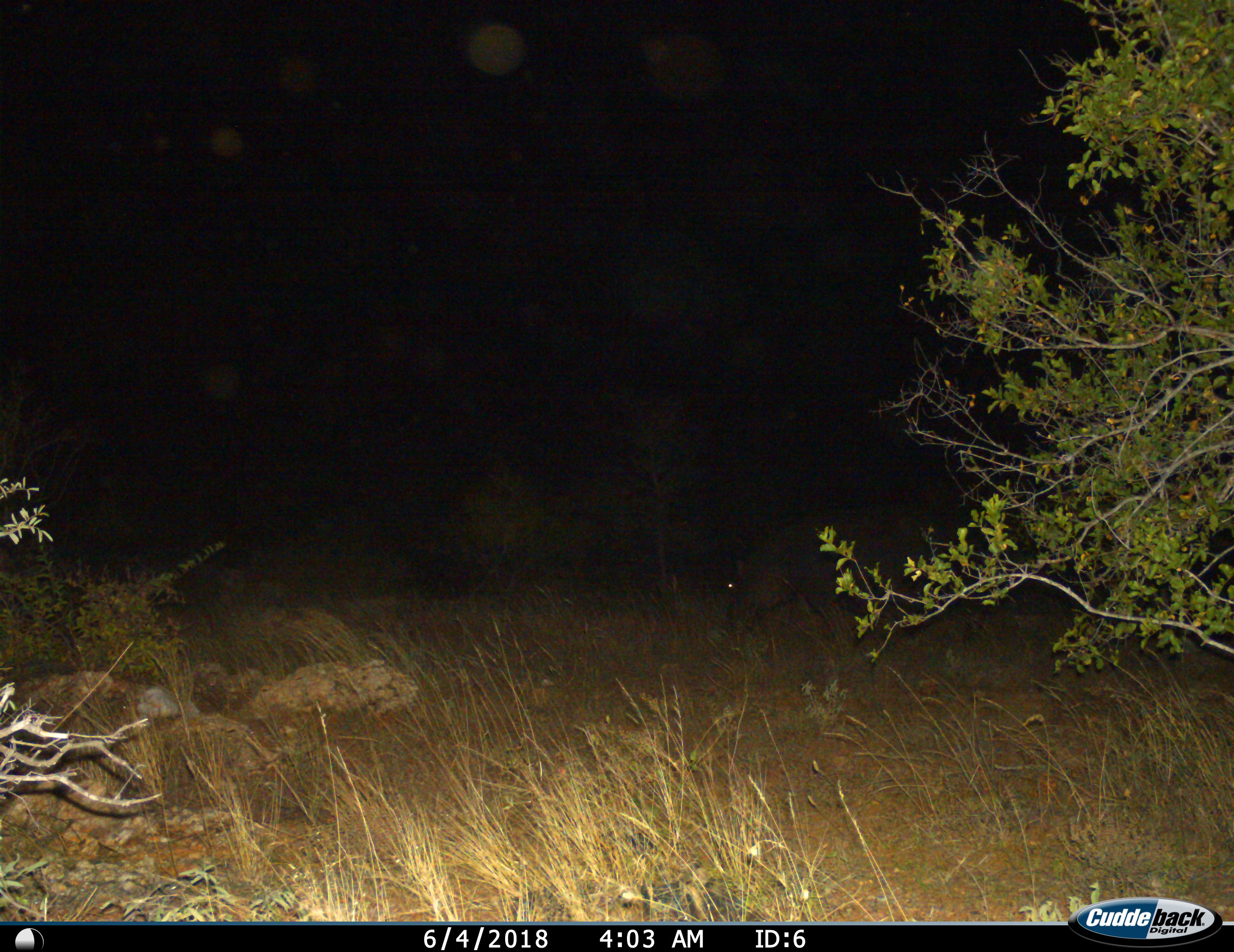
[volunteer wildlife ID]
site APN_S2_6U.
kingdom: Animalia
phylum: Chordata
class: Mammalia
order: Artiodactyla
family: Hippopotamidae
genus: Hippopotamus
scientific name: Hippopotamus amphibius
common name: hippopotamus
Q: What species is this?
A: Hippopotamus (Hippopotamus amphibius).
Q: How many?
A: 1.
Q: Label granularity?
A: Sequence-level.